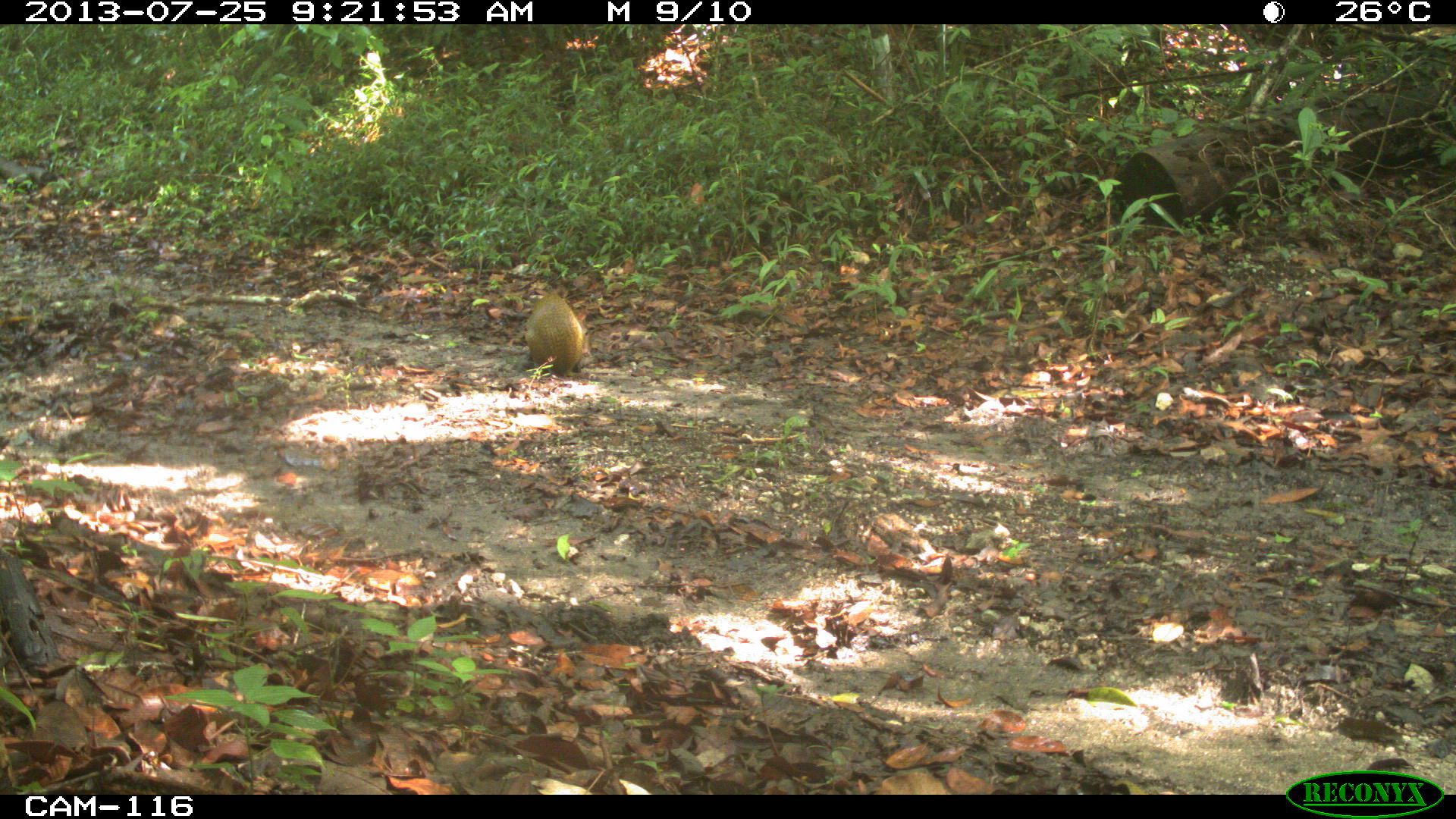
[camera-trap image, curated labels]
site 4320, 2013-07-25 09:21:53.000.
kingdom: Animalia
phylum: Chordata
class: Mammalia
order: Rodentia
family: Dasyproctidae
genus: Dasyprocta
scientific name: Dasyprocta punctata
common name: central american agouti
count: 1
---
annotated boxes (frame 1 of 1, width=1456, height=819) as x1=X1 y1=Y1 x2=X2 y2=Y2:
dasyprocta punctata: x1=525 y1=294 x2=589 y2=381